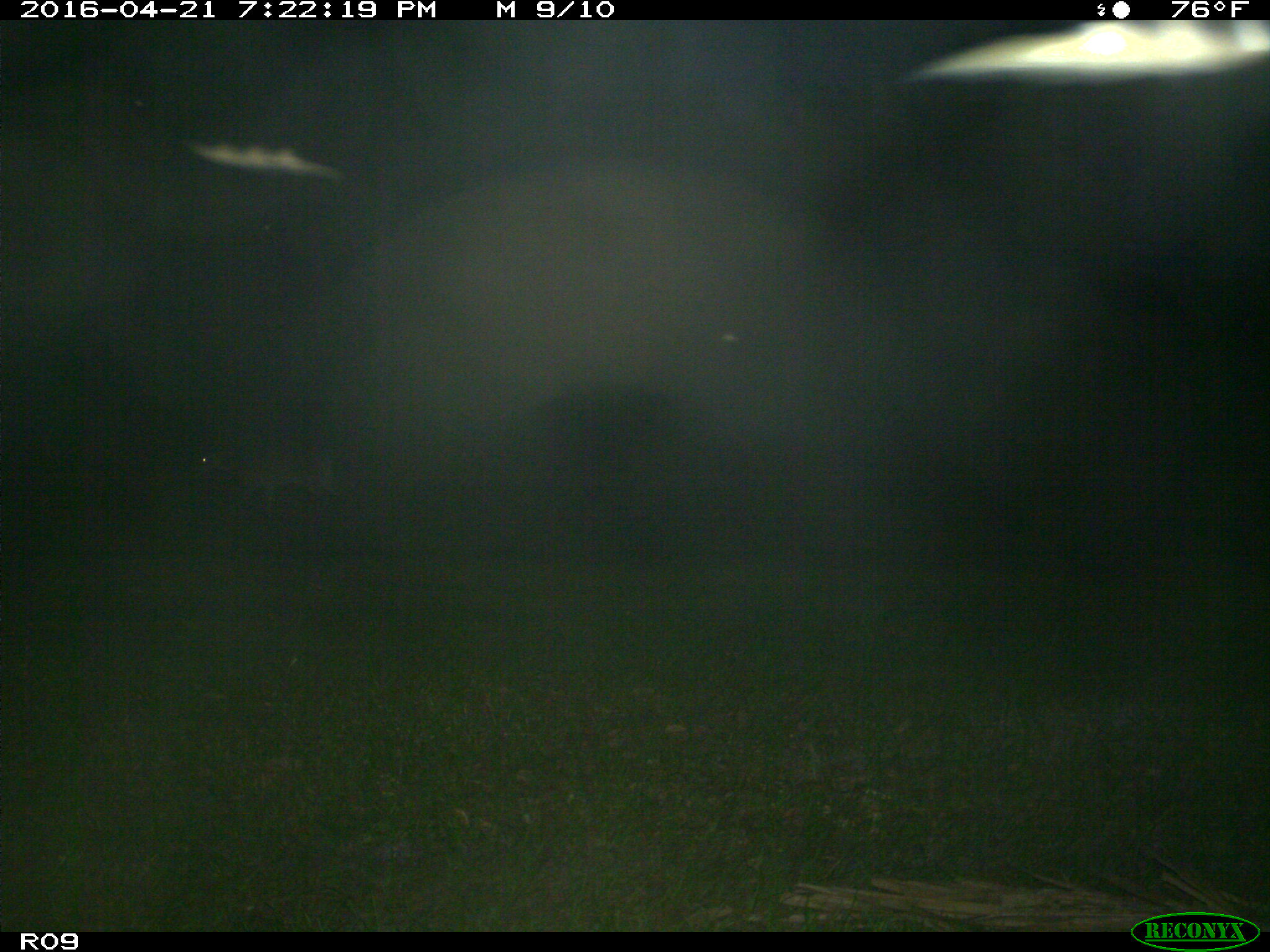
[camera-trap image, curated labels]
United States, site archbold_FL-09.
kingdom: Animalia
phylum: Chordata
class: Mammalia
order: Artiodactyla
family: Cervidae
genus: Odocoileus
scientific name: Odocoileus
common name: deer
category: unidentified deer